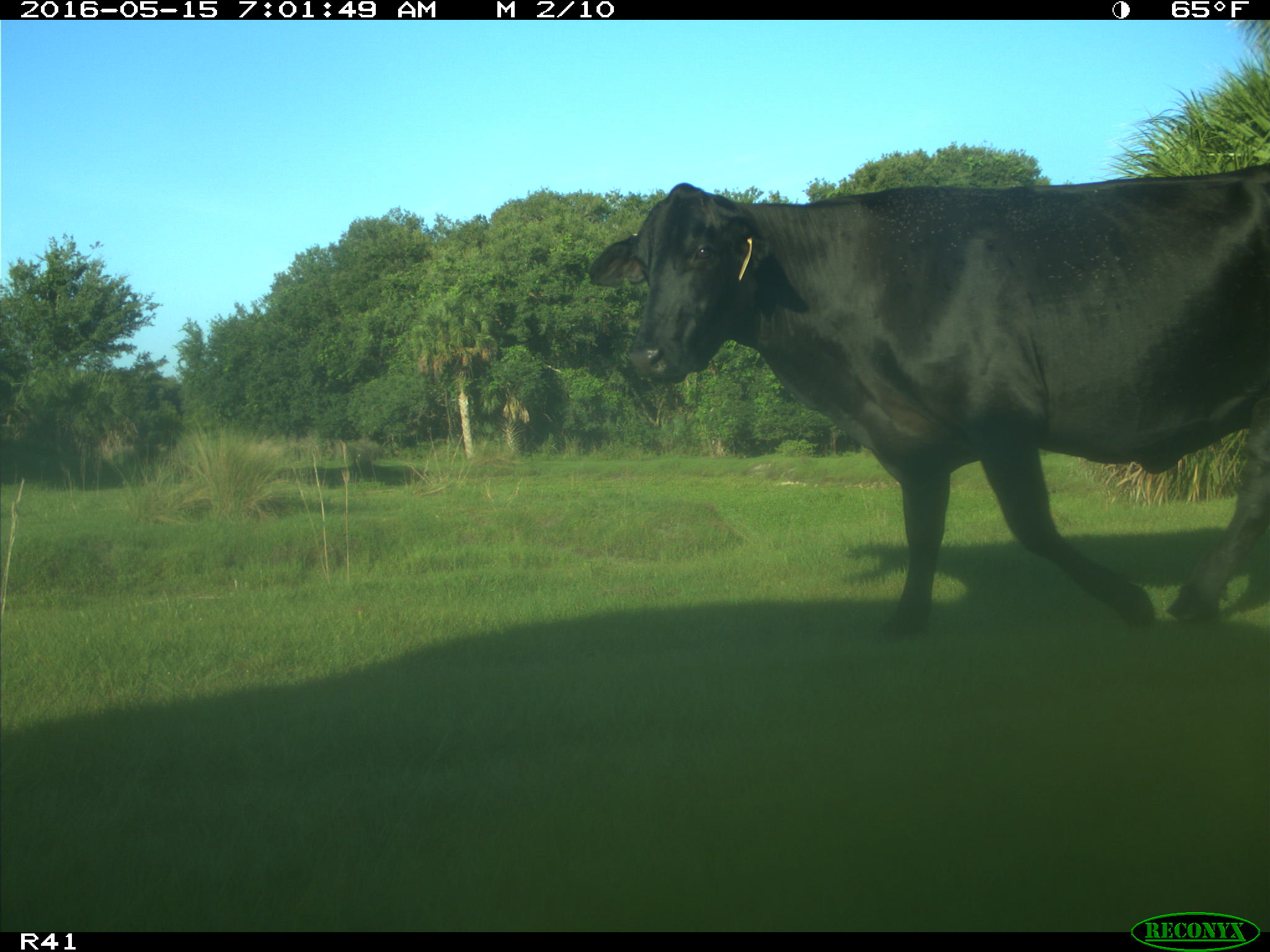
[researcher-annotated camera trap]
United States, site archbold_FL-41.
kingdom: Animalia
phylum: Chordata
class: Mammalia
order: Artiodactyla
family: Bovidae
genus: Bos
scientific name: Bos taurus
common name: domestic cow